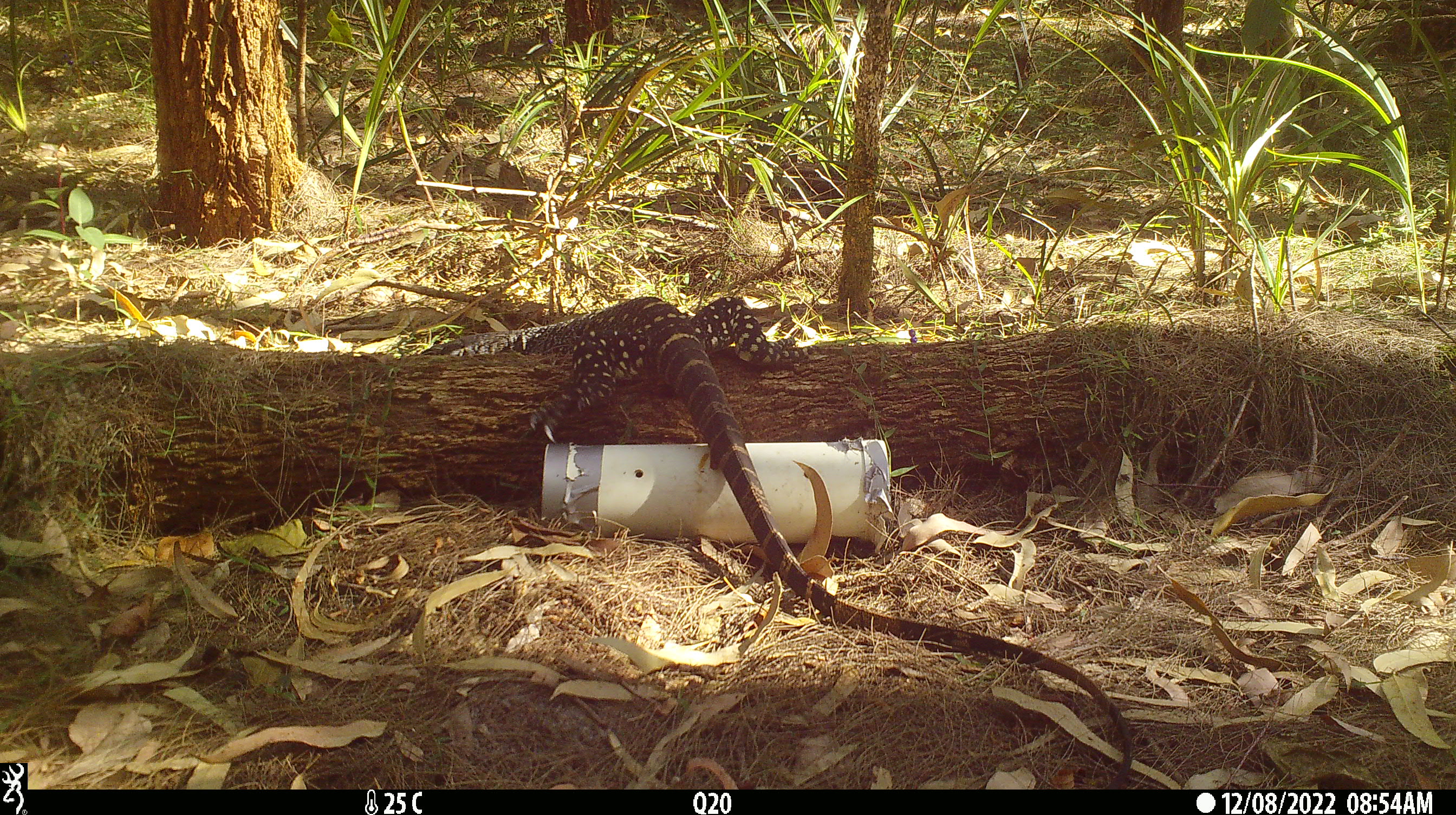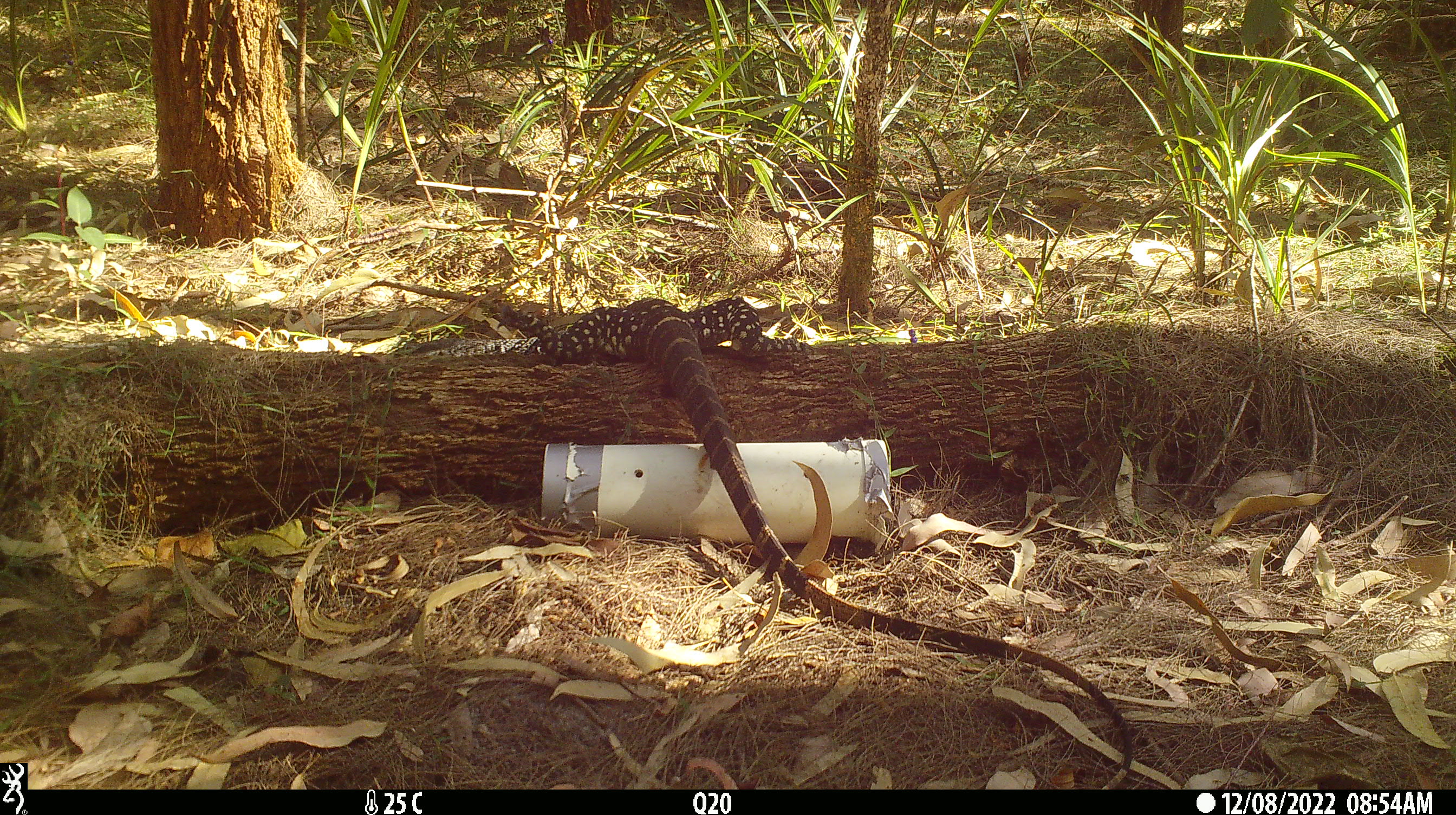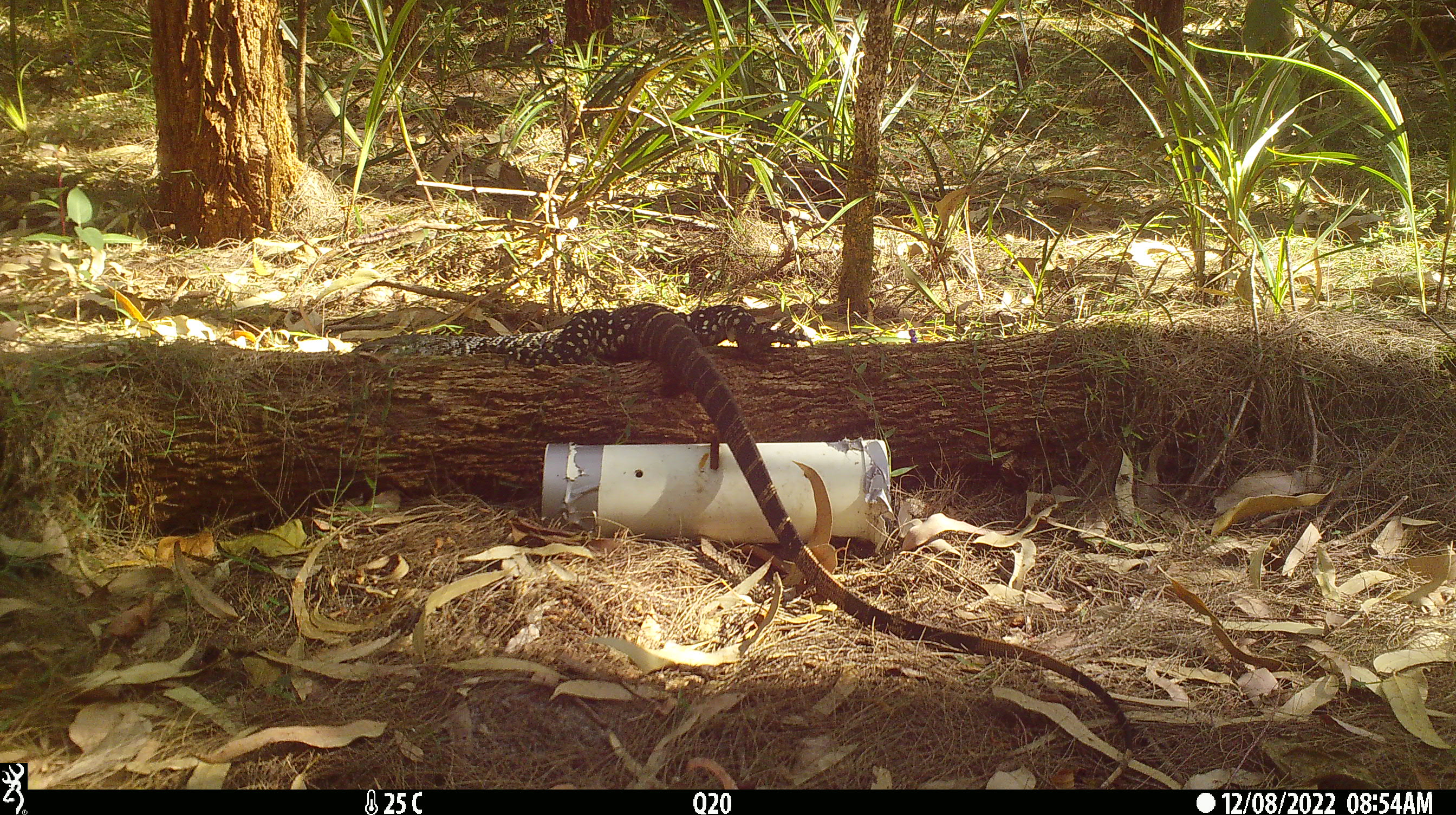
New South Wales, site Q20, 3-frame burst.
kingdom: Animalia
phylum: Chordata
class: Reptilia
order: Squamata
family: Varanidae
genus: Varanus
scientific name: Varanus varius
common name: lace monitor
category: goanna